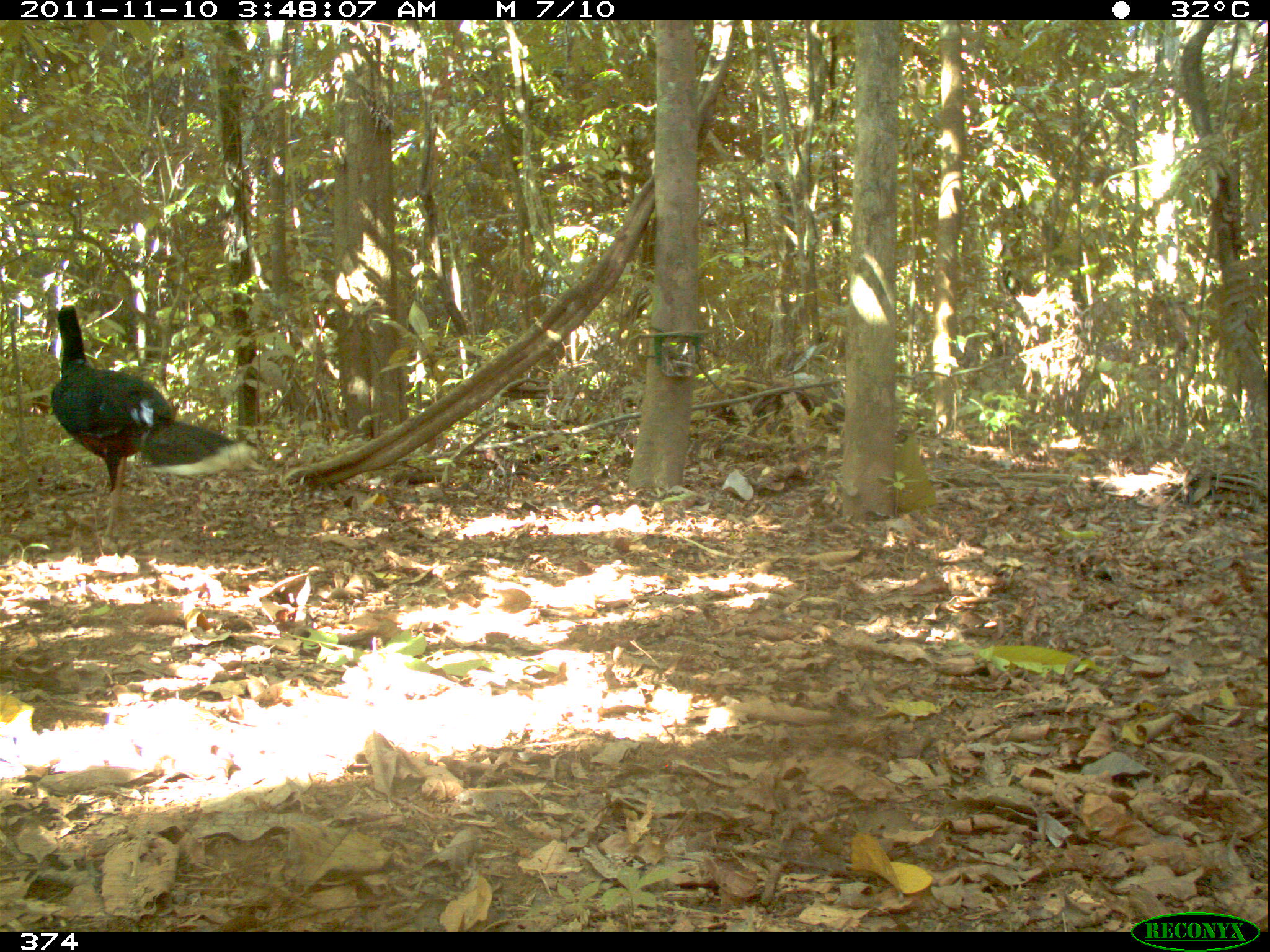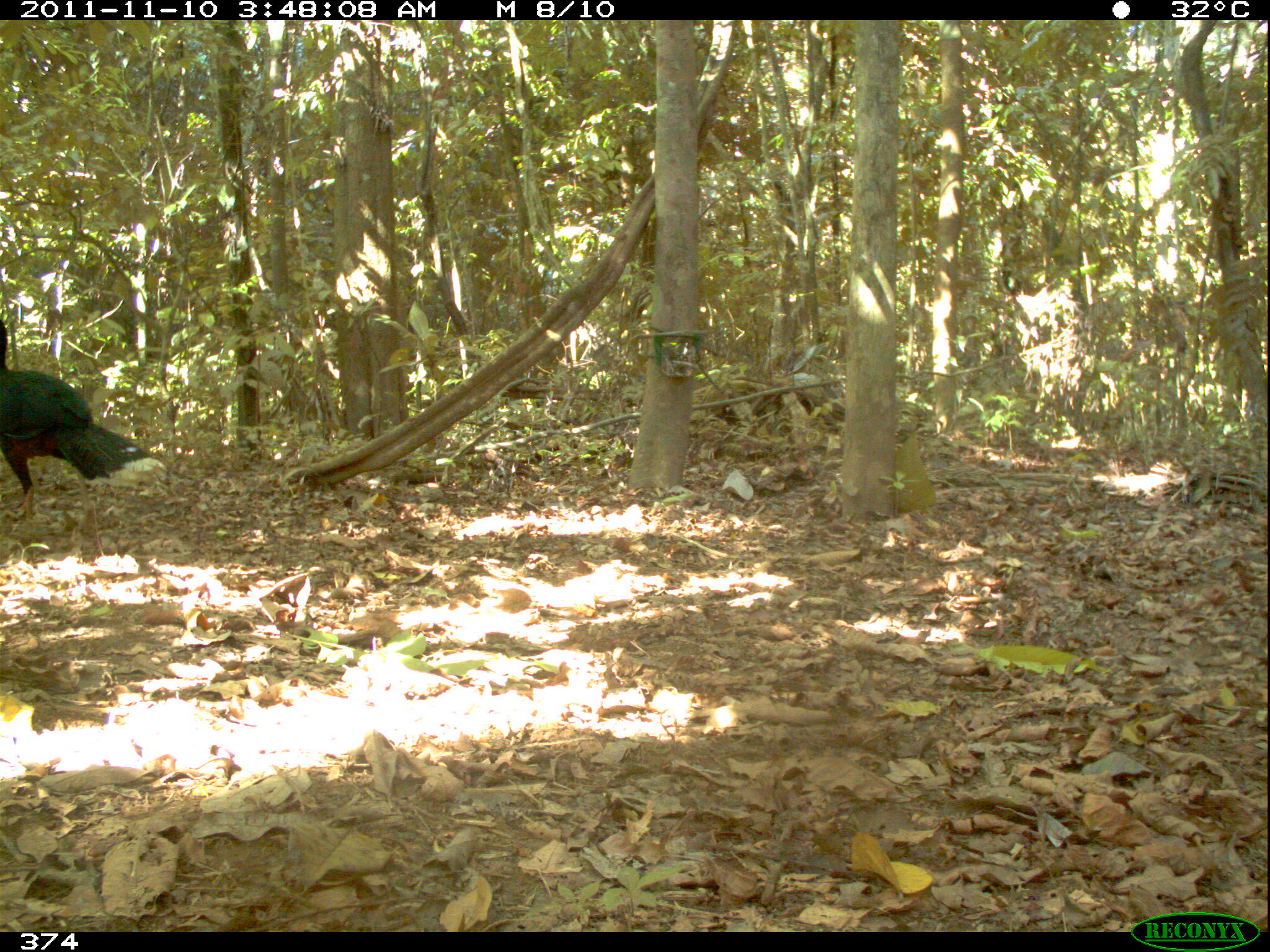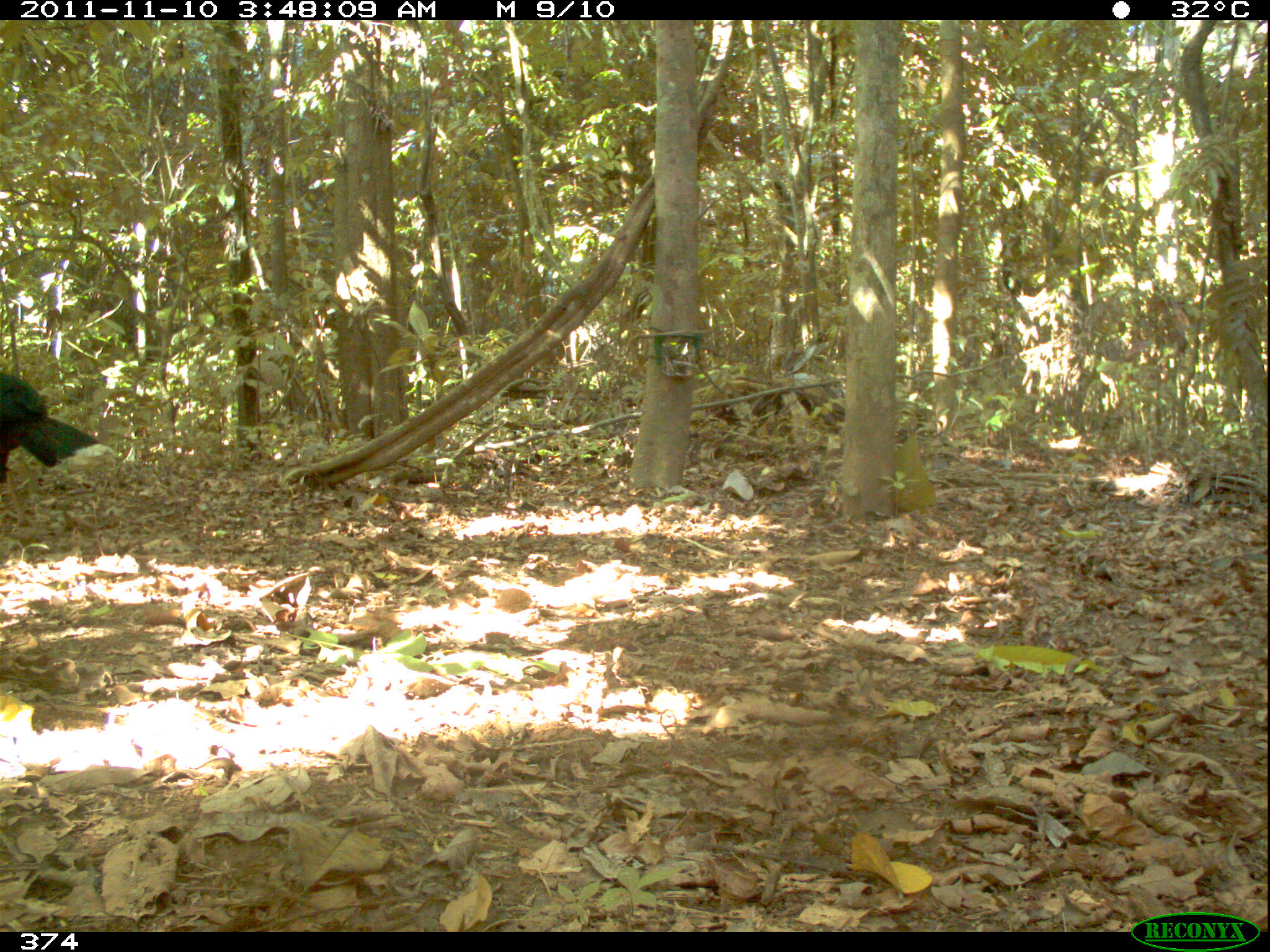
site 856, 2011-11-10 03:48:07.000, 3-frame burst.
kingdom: Animalia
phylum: Chordata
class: Aves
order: Galliformes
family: Cracidae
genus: Mitu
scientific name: Mitu tuberosum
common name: razor-billed curassow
Mitu tuberosum (razor-billed curassow).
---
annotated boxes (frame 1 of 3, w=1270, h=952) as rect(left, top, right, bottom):
mitu tuberosum: rect(50, 301, 260, 552)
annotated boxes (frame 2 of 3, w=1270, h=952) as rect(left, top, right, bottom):
mitu tuberosum: rect(0, 306, 164, 556)